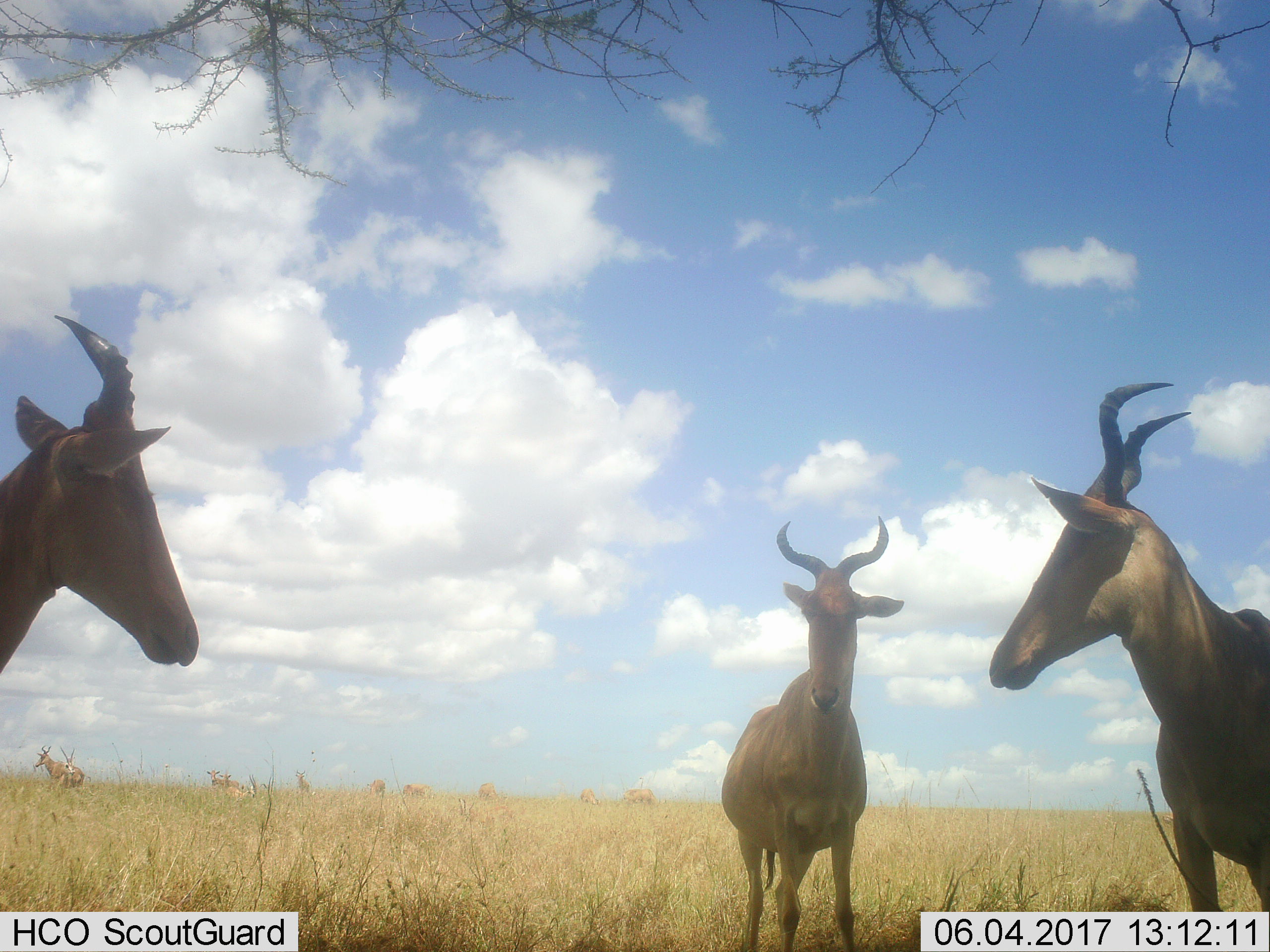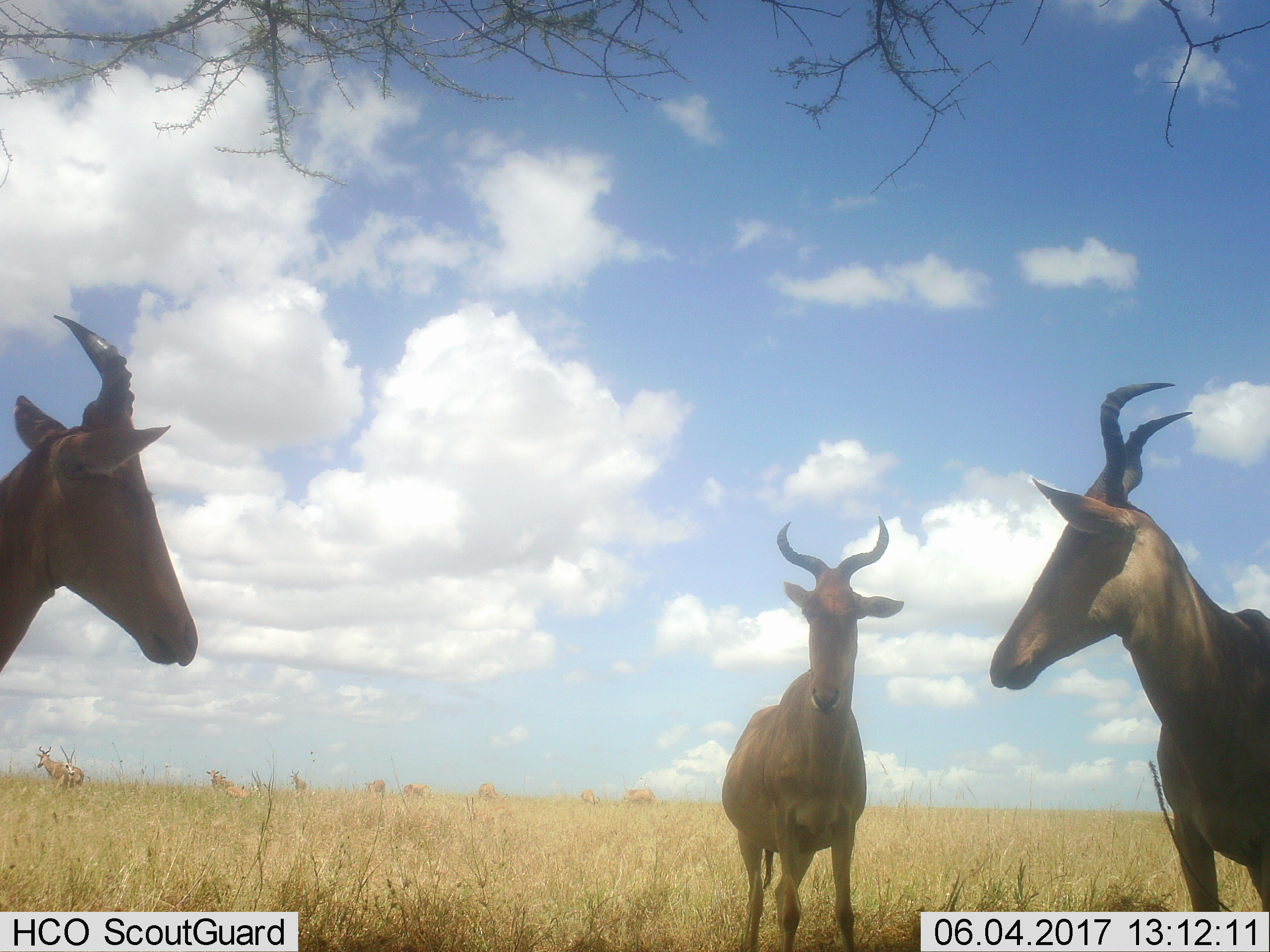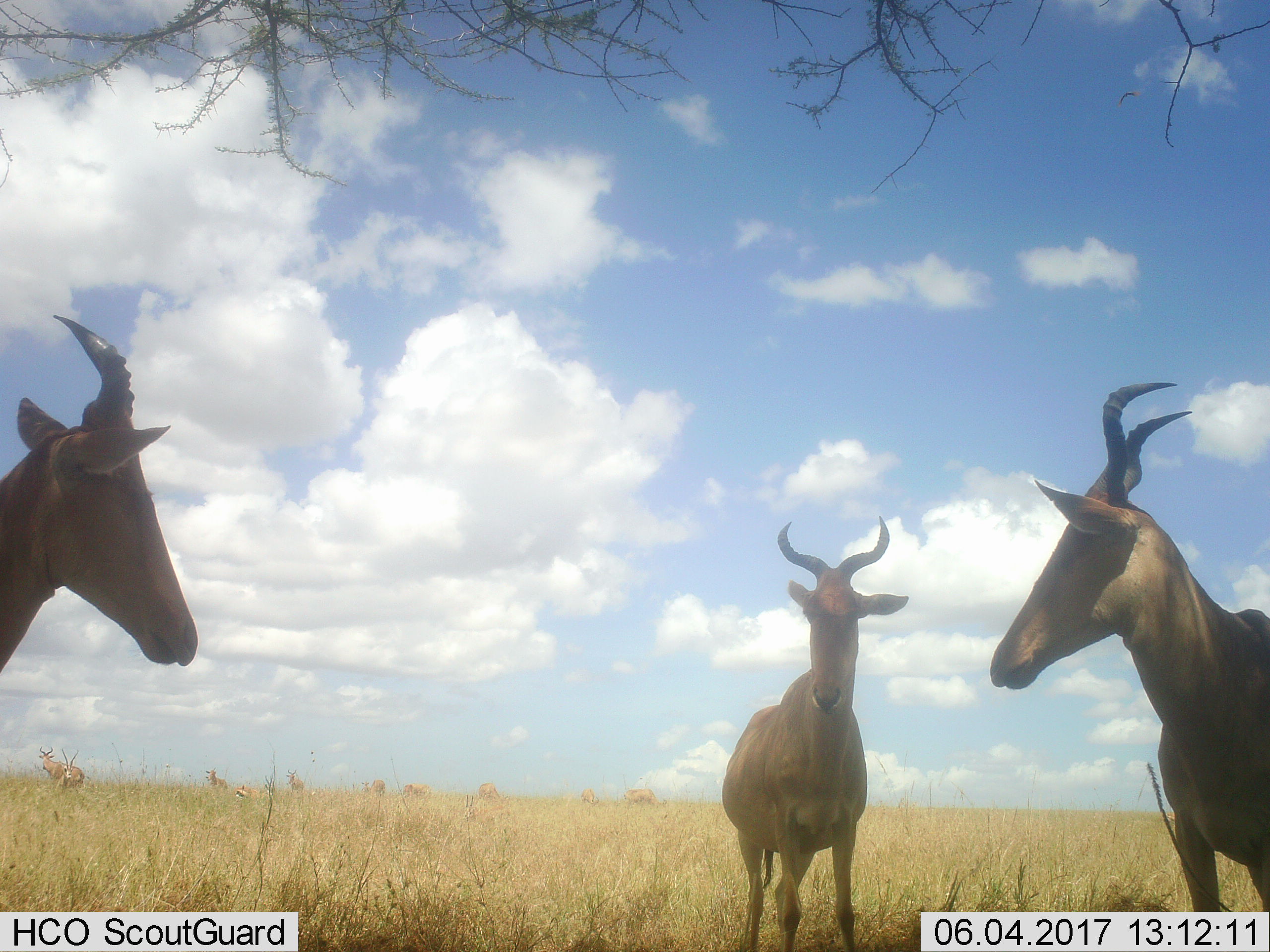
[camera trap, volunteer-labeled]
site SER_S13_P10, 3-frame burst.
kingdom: Animalia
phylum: Chordata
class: Mammalia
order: Artiodactyla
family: Bovidae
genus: Alcelaphus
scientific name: Alcelaphus buselaphus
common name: hartebeest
Hartebeest (Alcelaphus buselaphus), count 11-50. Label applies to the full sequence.